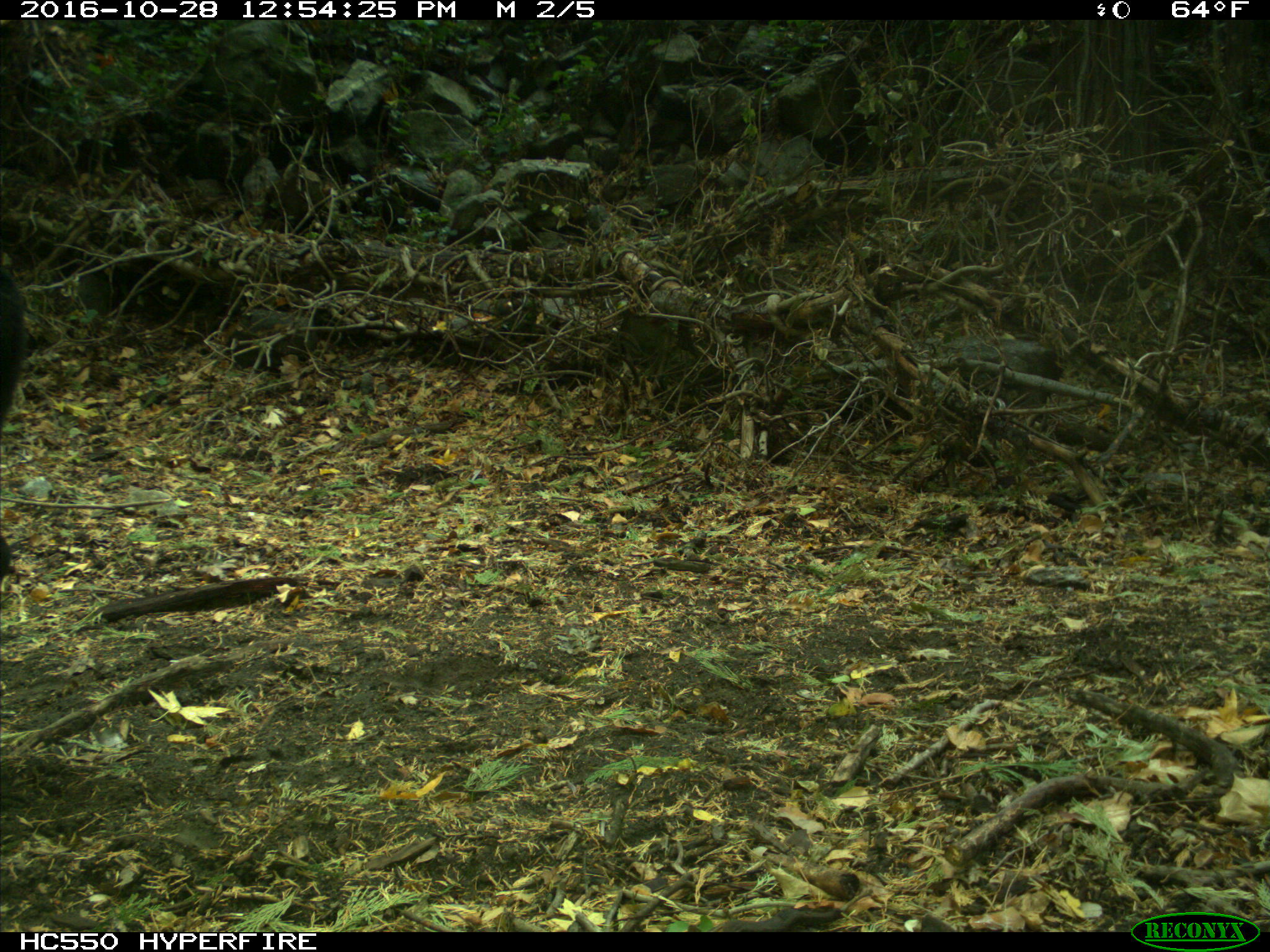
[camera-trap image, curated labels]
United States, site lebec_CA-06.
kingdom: Animalia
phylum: Chordata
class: Mammalia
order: Artiodactyla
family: Bovidae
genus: Bos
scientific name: Bos taurus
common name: domestic cow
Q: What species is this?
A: Bos taurus (domestic cow).